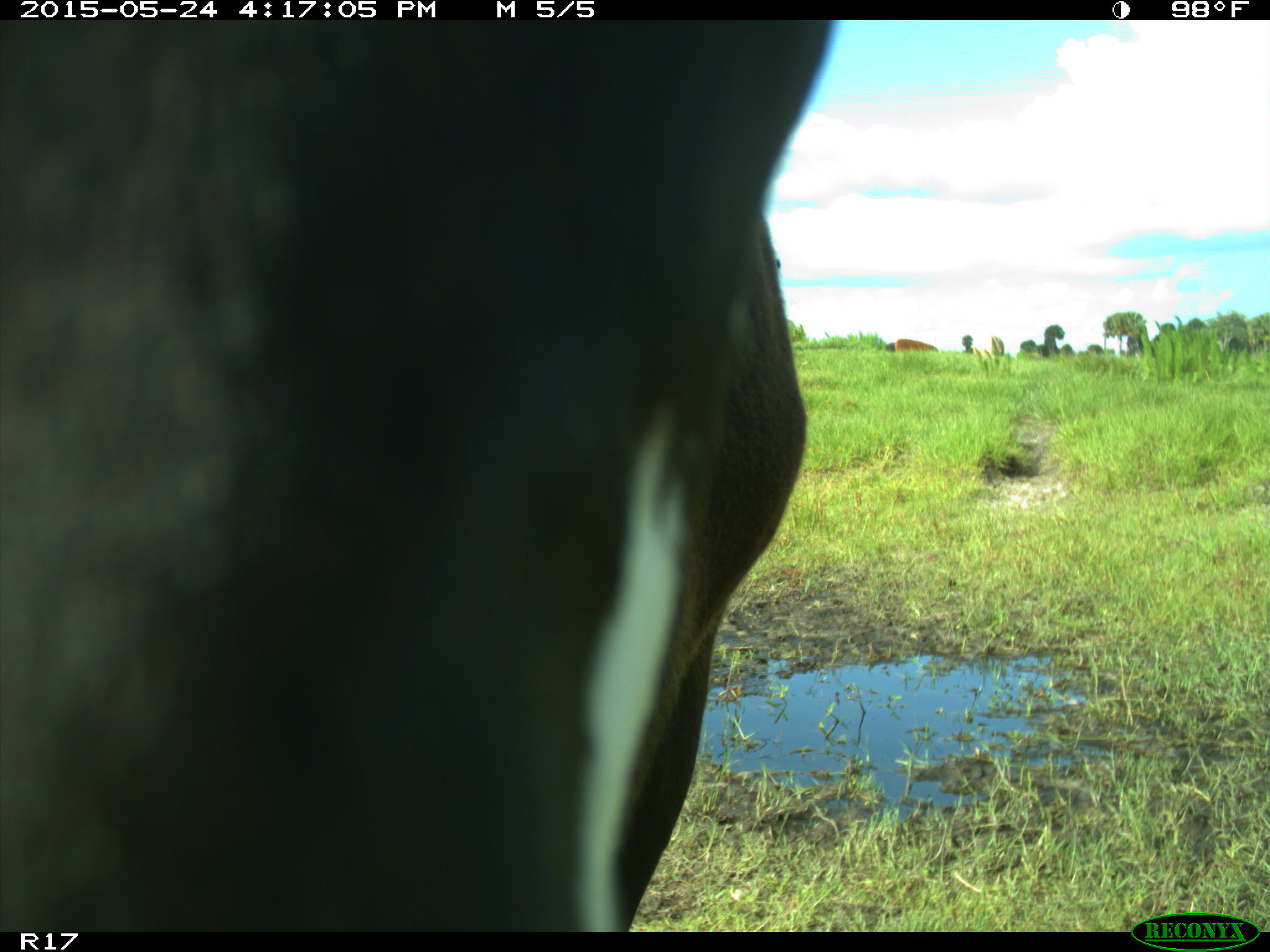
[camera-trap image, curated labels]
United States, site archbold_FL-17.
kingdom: Animalia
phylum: Chordata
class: Mammalia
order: Artiodactyla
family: Bovidae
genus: Bos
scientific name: Bos taurus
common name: domestic cow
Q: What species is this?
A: Bos taurus (domestic cow).